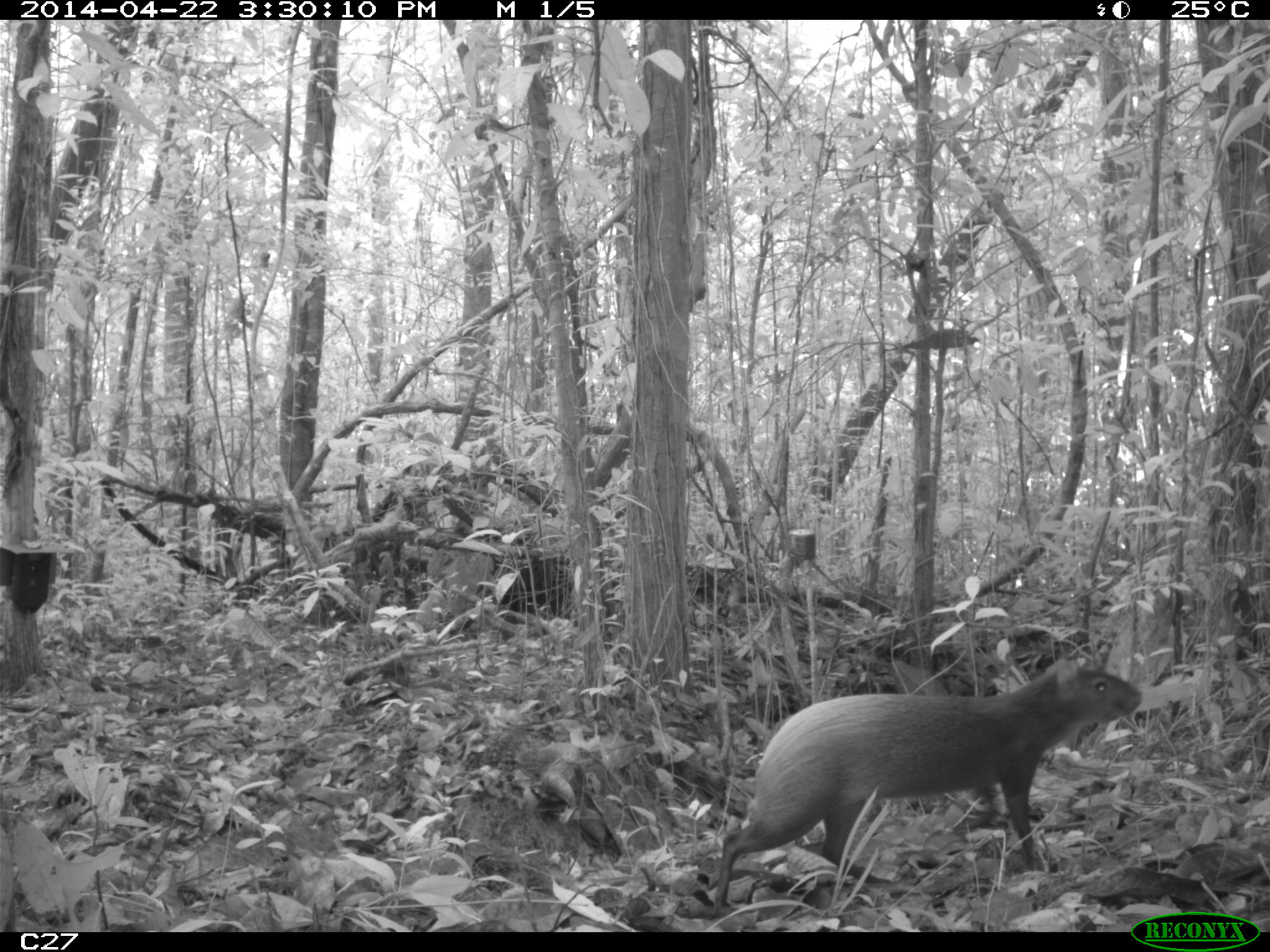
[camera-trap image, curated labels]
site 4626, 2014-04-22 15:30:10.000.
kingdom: Animalia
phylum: Chordata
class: Mammalia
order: Rodentia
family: Dasyproctidae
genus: Dasyprocta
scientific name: Dasyprocta leporina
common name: red-rumped agouti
Dasyprocta leporina (red-rumped agouti), count 1, age adult.